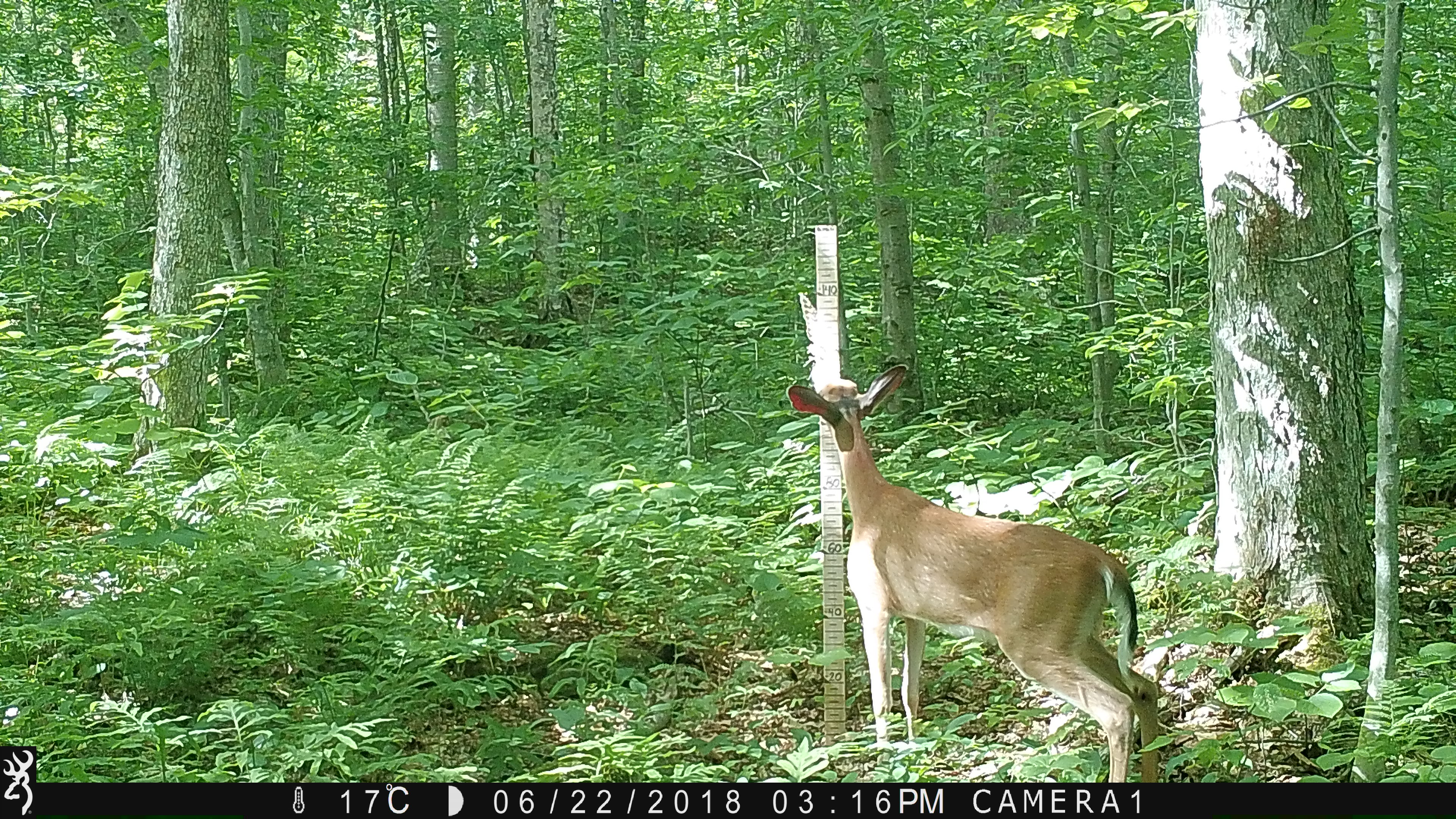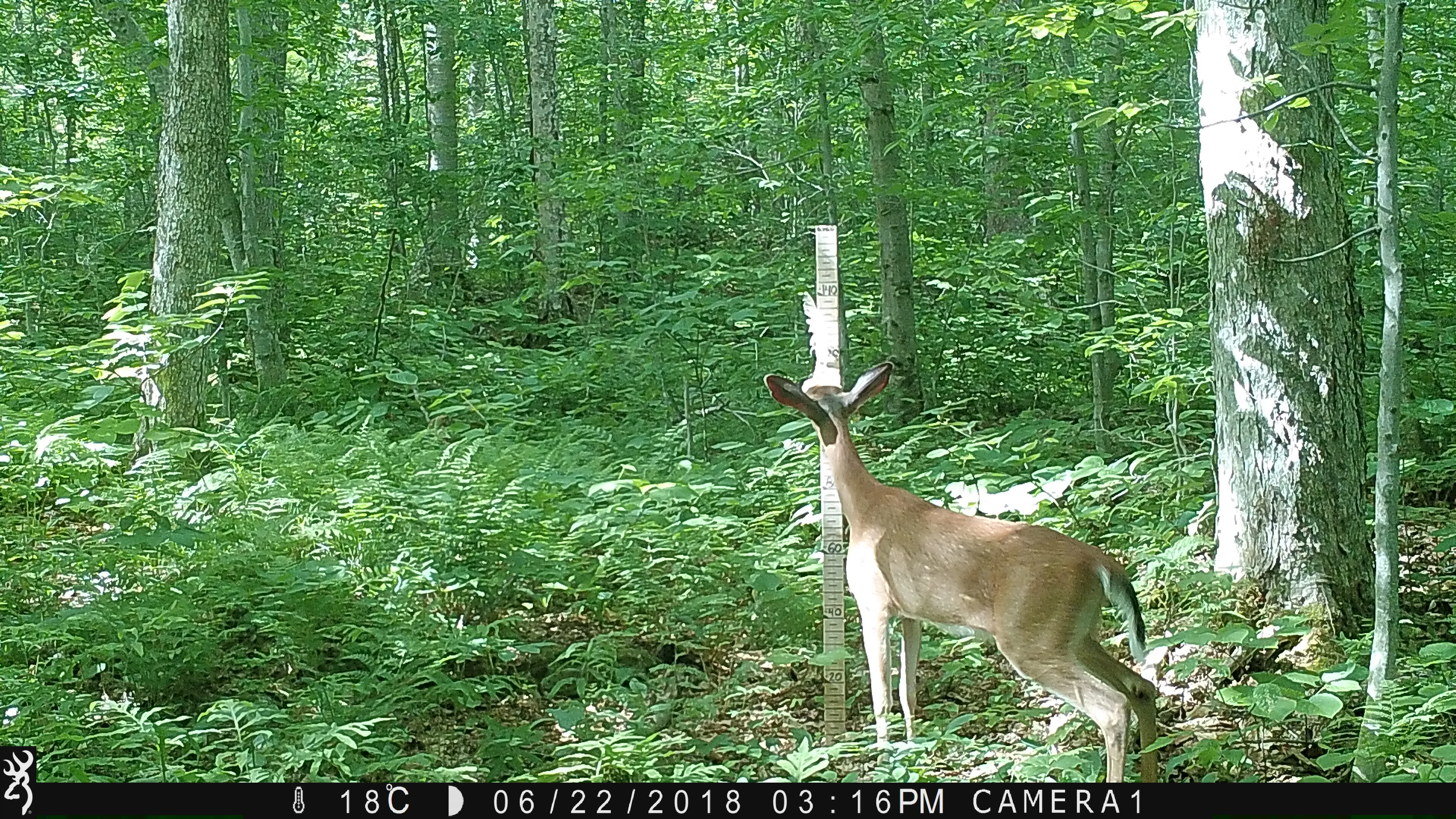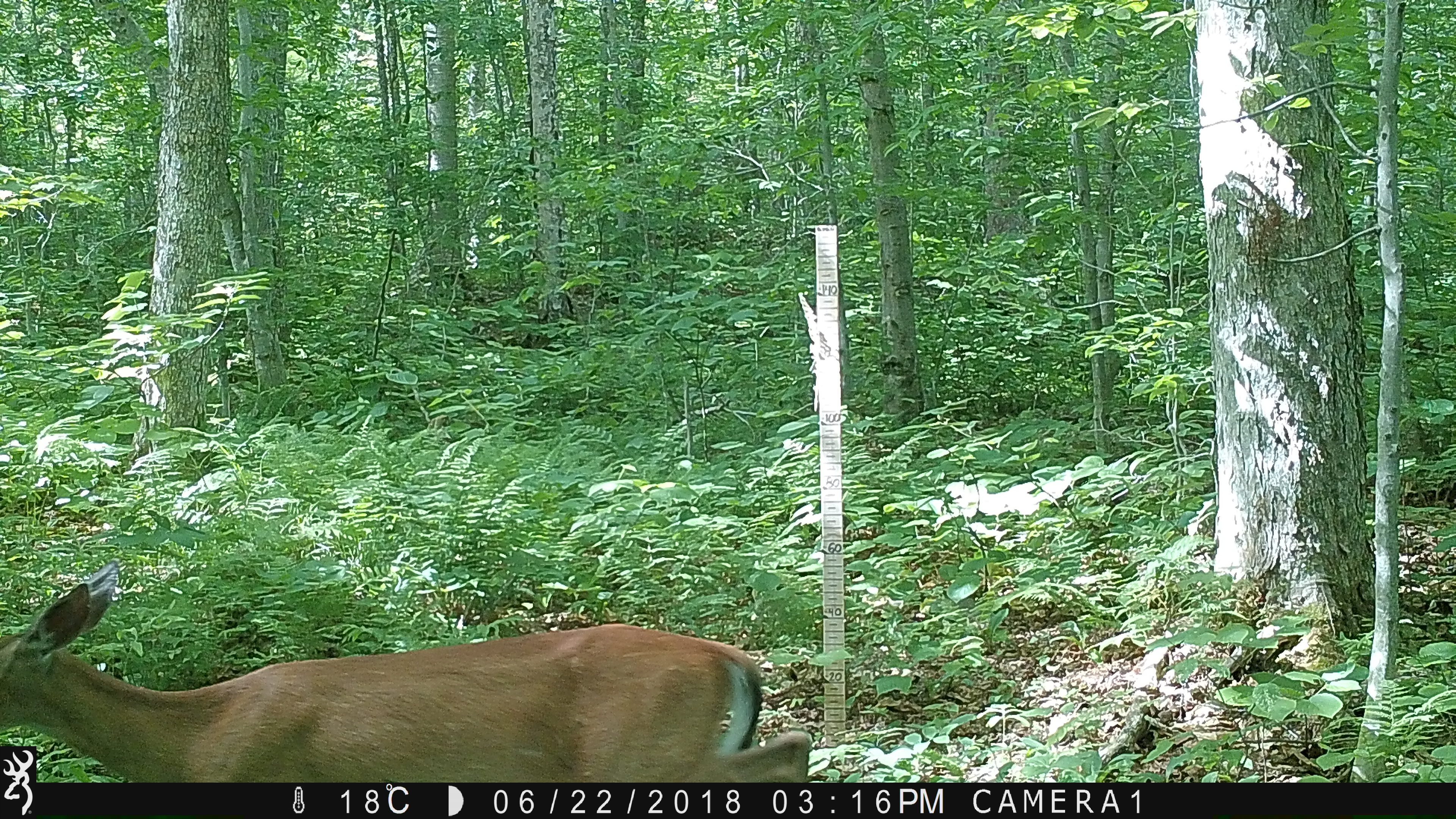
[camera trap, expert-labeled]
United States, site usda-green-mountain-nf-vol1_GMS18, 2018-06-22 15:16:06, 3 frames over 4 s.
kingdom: Animalia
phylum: Chordata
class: Mammalia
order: Artiodactyla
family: Cervidae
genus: Odocoileus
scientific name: Odocoileus virginianus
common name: white-tailed deer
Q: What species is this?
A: White-tailed deer (Odocoileus virginianus).